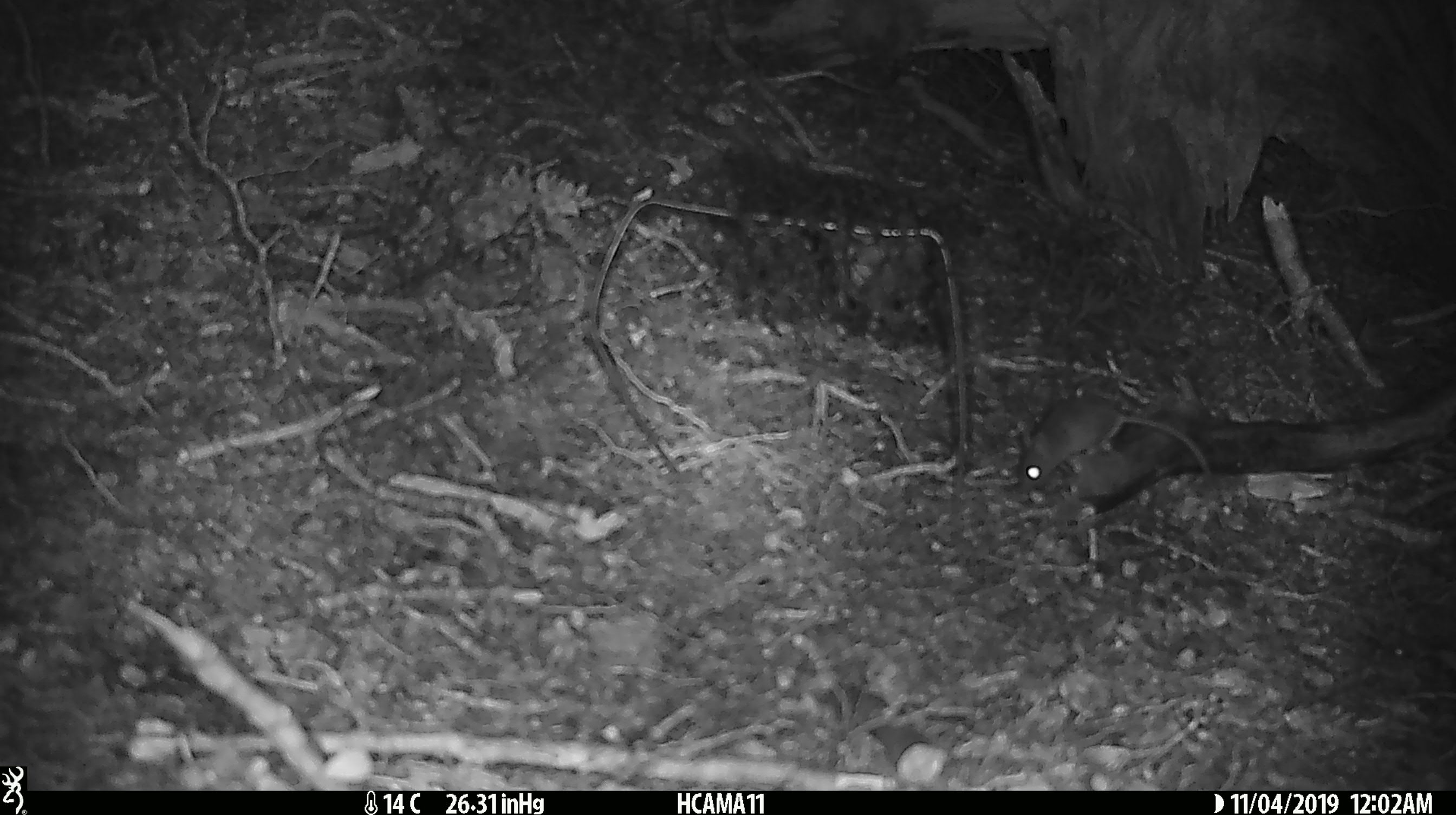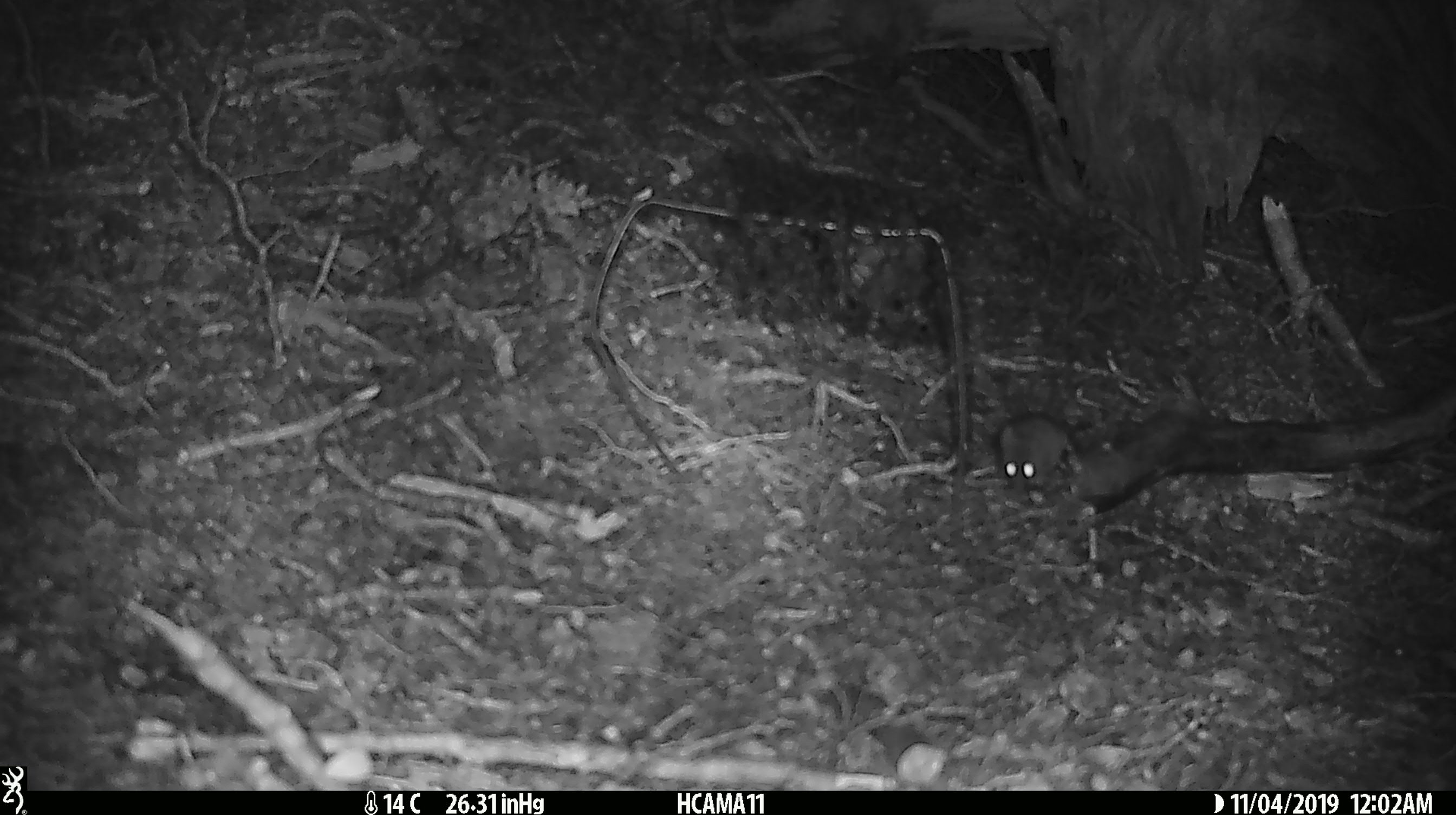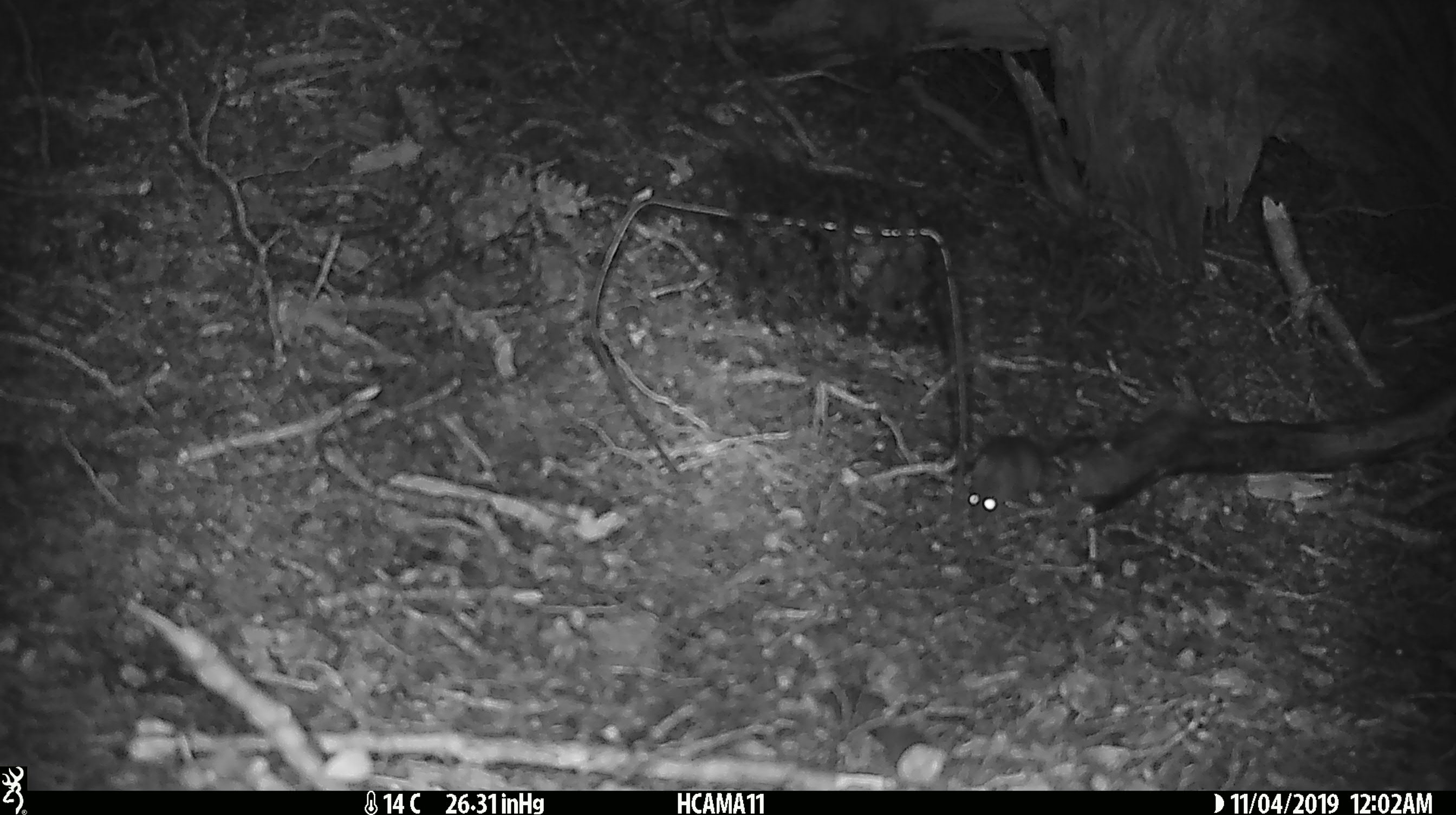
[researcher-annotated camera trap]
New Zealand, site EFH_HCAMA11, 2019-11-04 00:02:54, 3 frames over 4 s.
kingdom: Animalia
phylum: Chordata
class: Mammalia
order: Rodentia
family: Muridae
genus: Mus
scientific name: Mus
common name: mouse